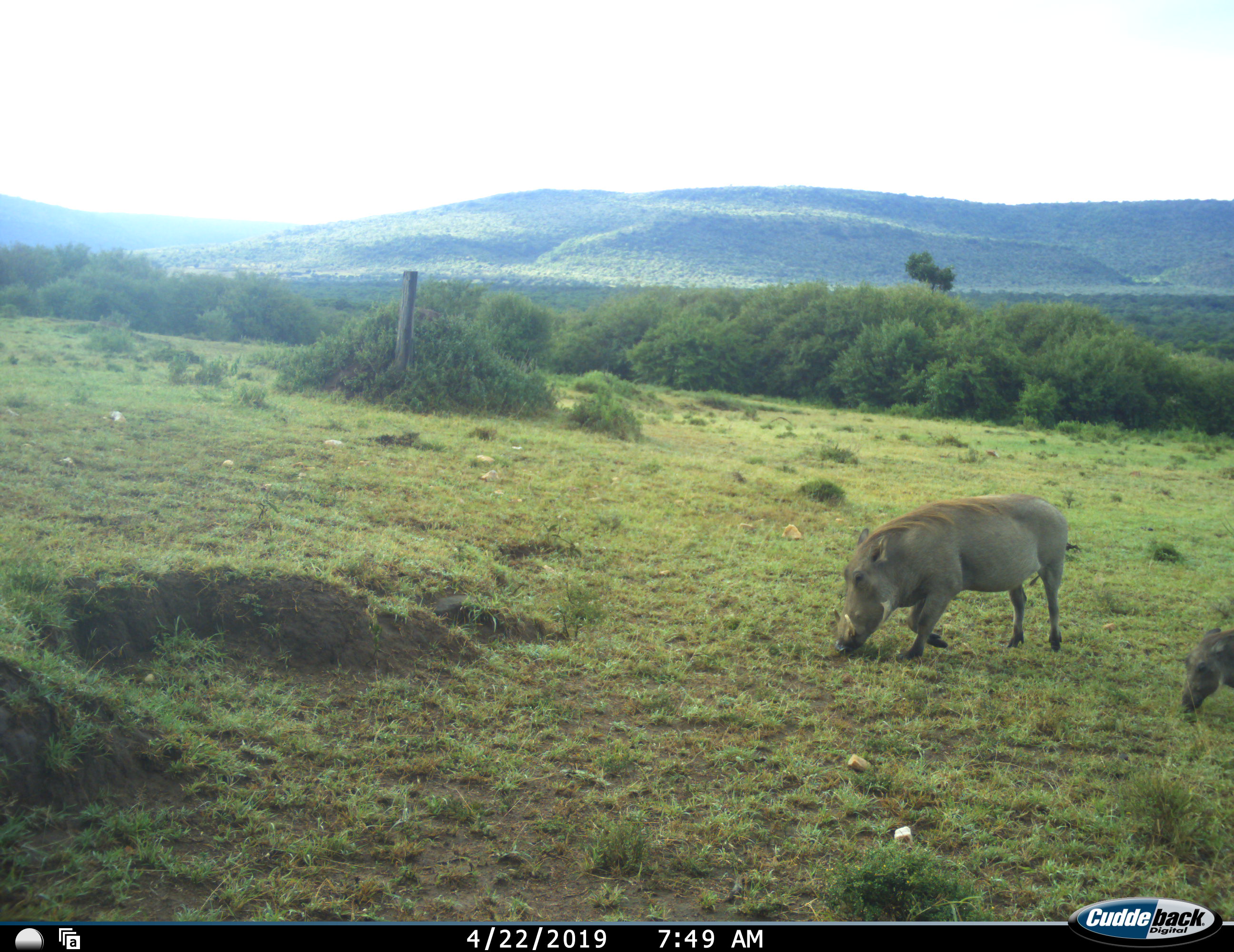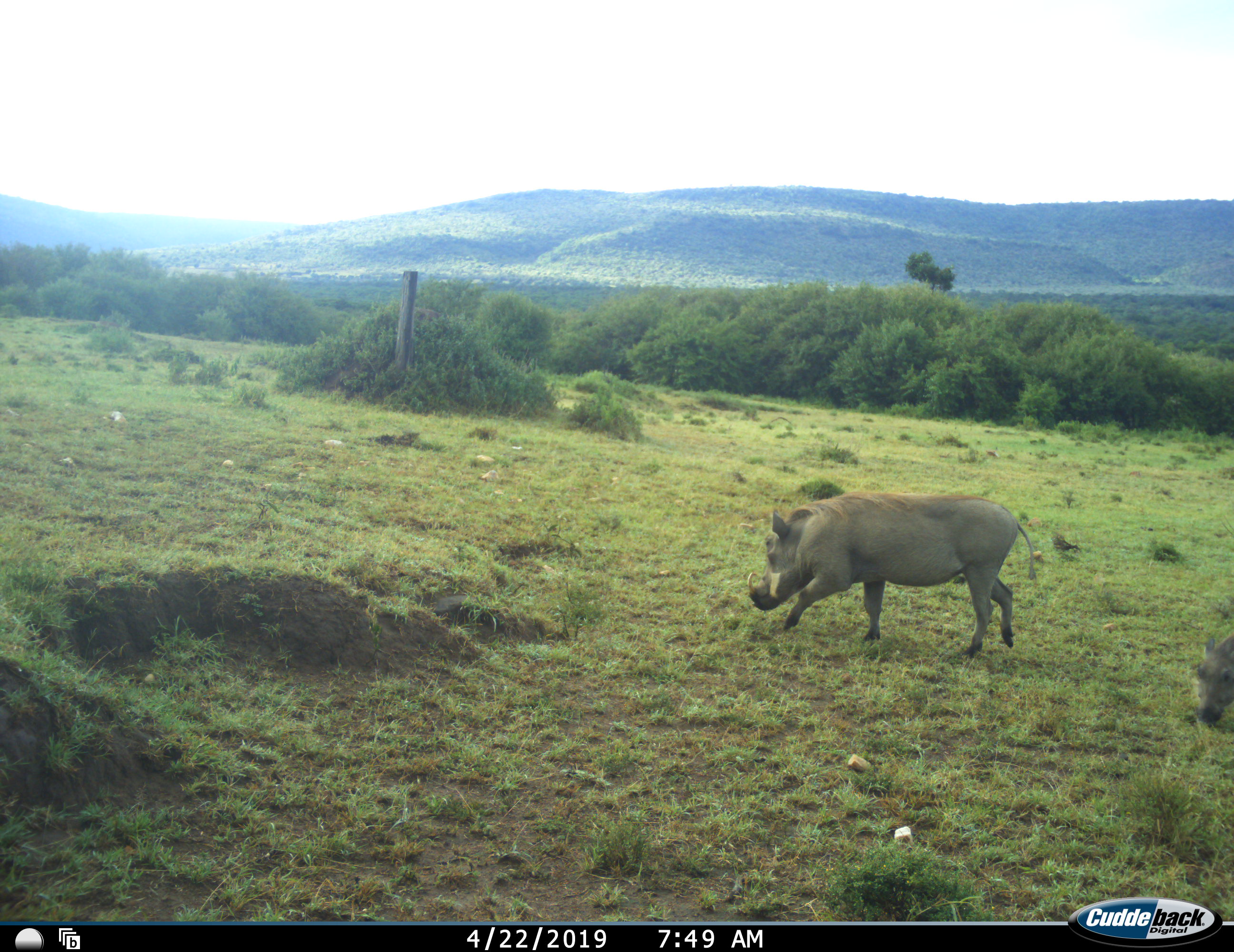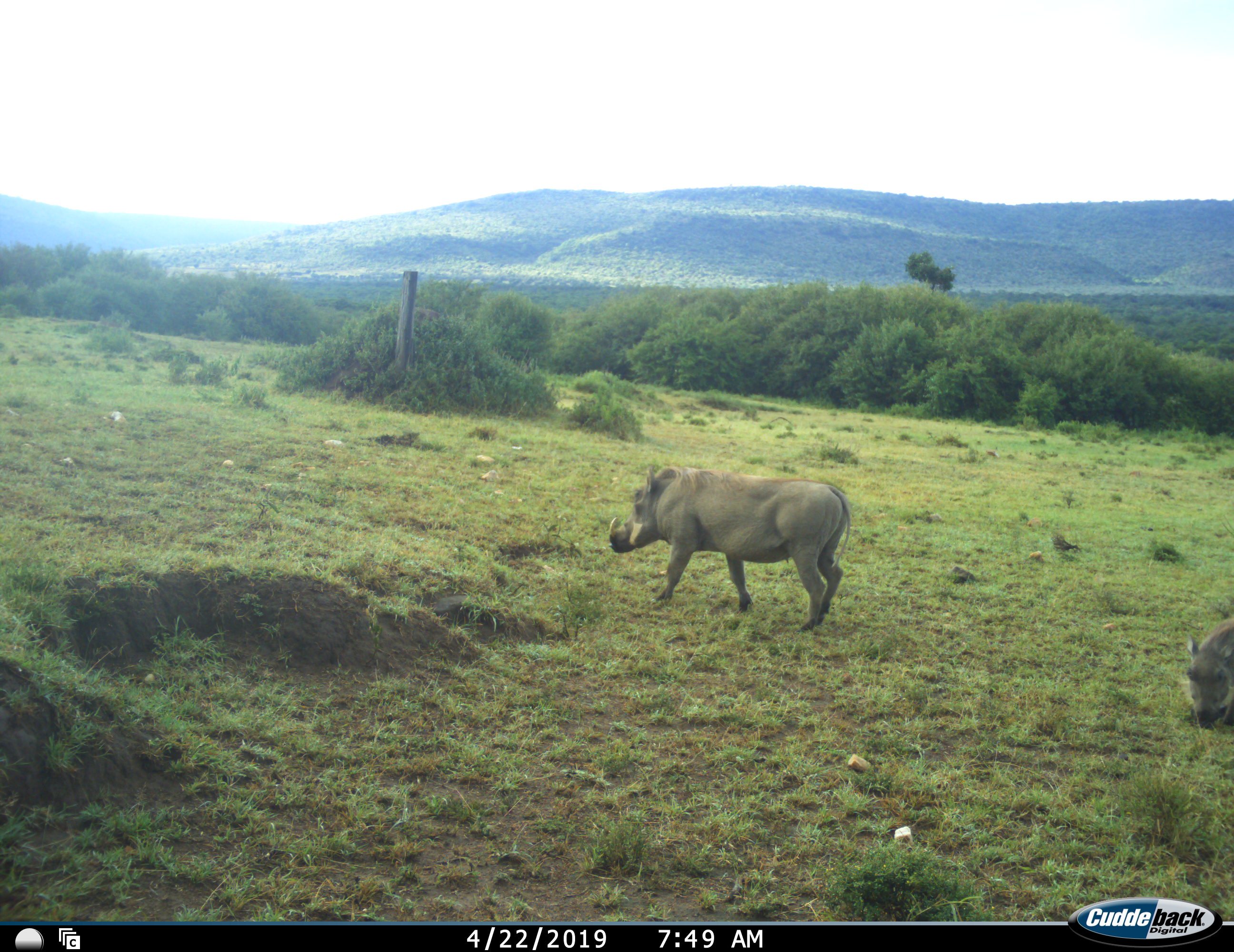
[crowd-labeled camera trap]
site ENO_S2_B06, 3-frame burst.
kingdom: Animalia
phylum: Chordata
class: Mammalia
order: Artiodactyla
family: Suidae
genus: Phacochoerus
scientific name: Phacochoerus africanus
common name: warthog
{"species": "warthog (Phacochoerus africanus)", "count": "2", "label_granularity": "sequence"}